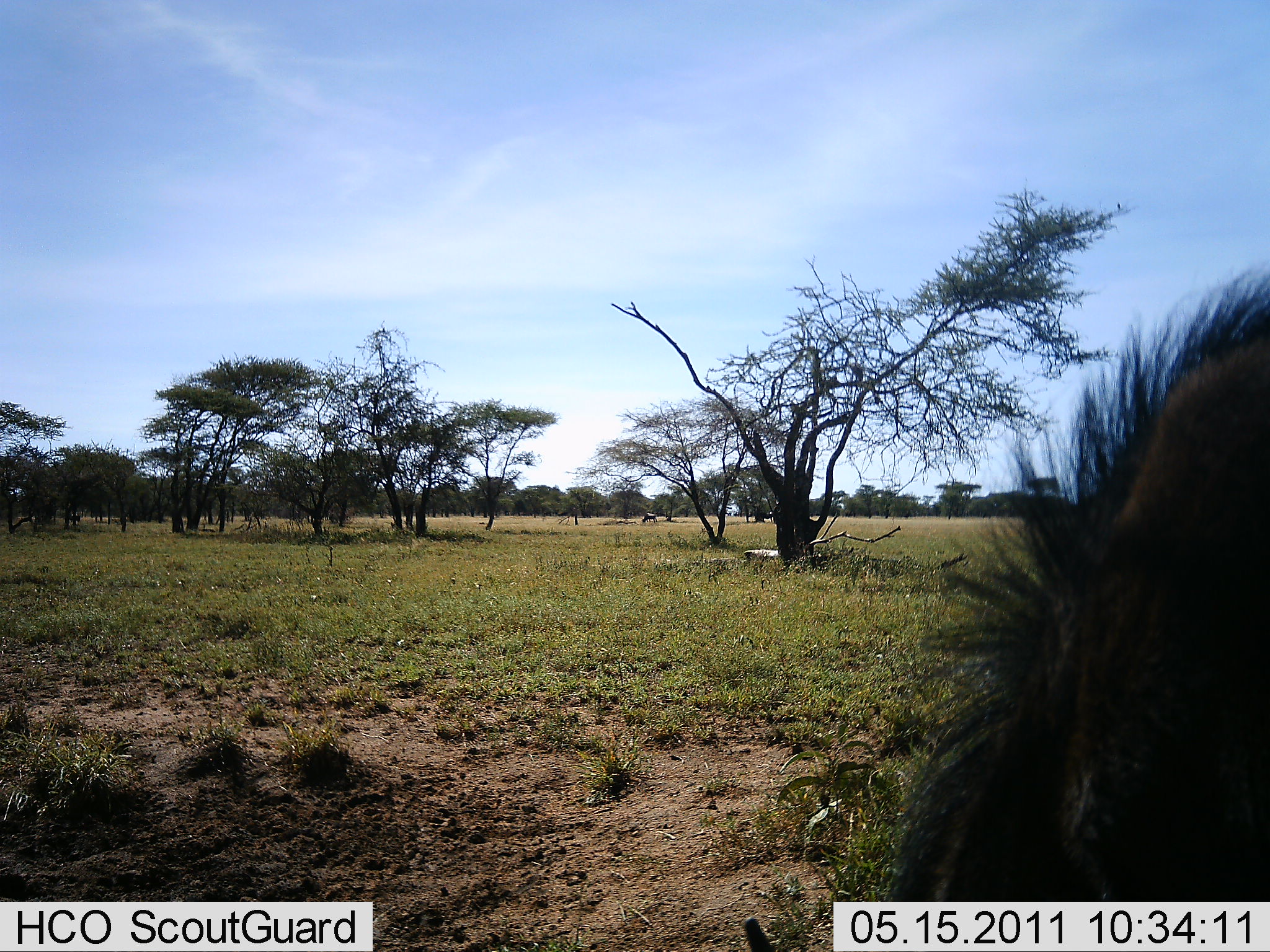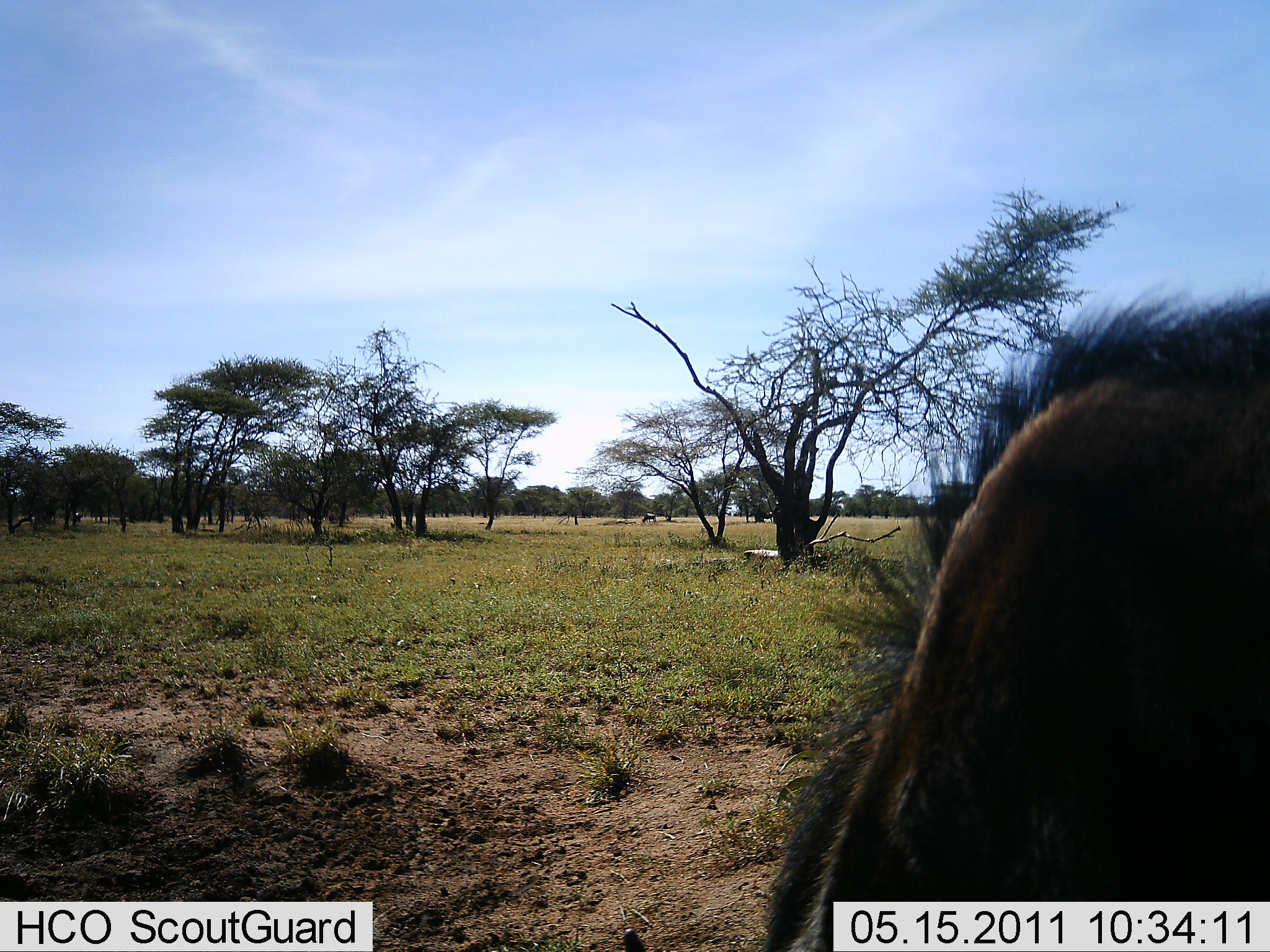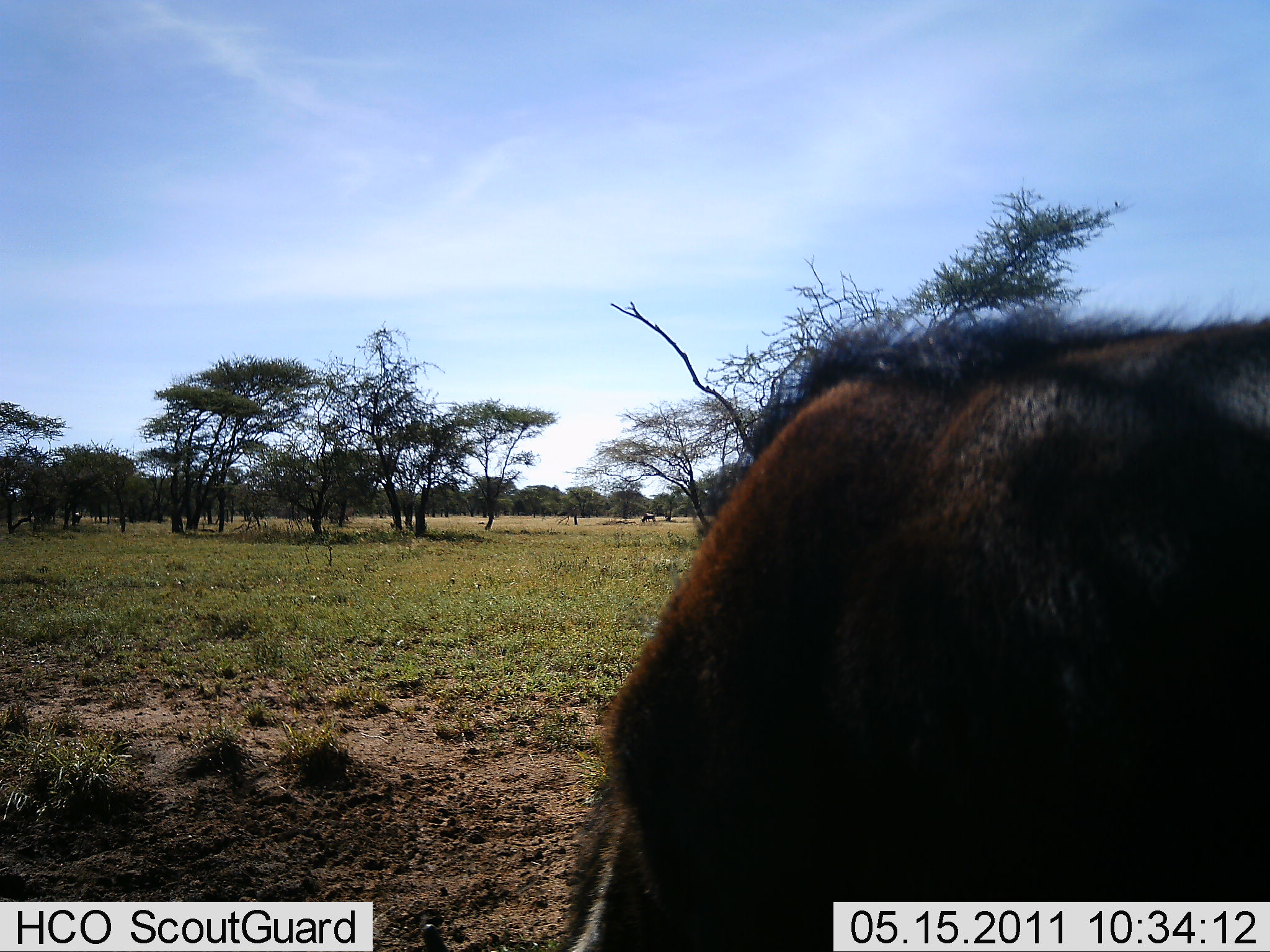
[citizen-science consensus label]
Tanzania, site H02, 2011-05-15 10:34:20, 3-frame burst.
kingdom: Animalia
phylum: Chordata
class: Mammalia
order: Artiodactyla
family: Bovidae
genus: Connochaetes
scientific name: Connochaetes taurinus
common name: blue wildebeest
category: wildebeest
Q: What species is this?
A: Wildebeest (blue wildebeest) (Connochaetes taurinus).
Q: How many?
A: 1.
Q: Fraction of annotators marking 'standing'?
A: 9%.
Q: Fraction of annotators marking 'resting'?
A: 0%.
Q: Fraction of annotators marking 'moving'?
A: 45%.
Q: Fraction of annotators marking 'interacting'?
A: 0%.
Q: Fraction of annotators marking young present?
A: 0%.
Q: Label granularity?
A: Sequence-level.